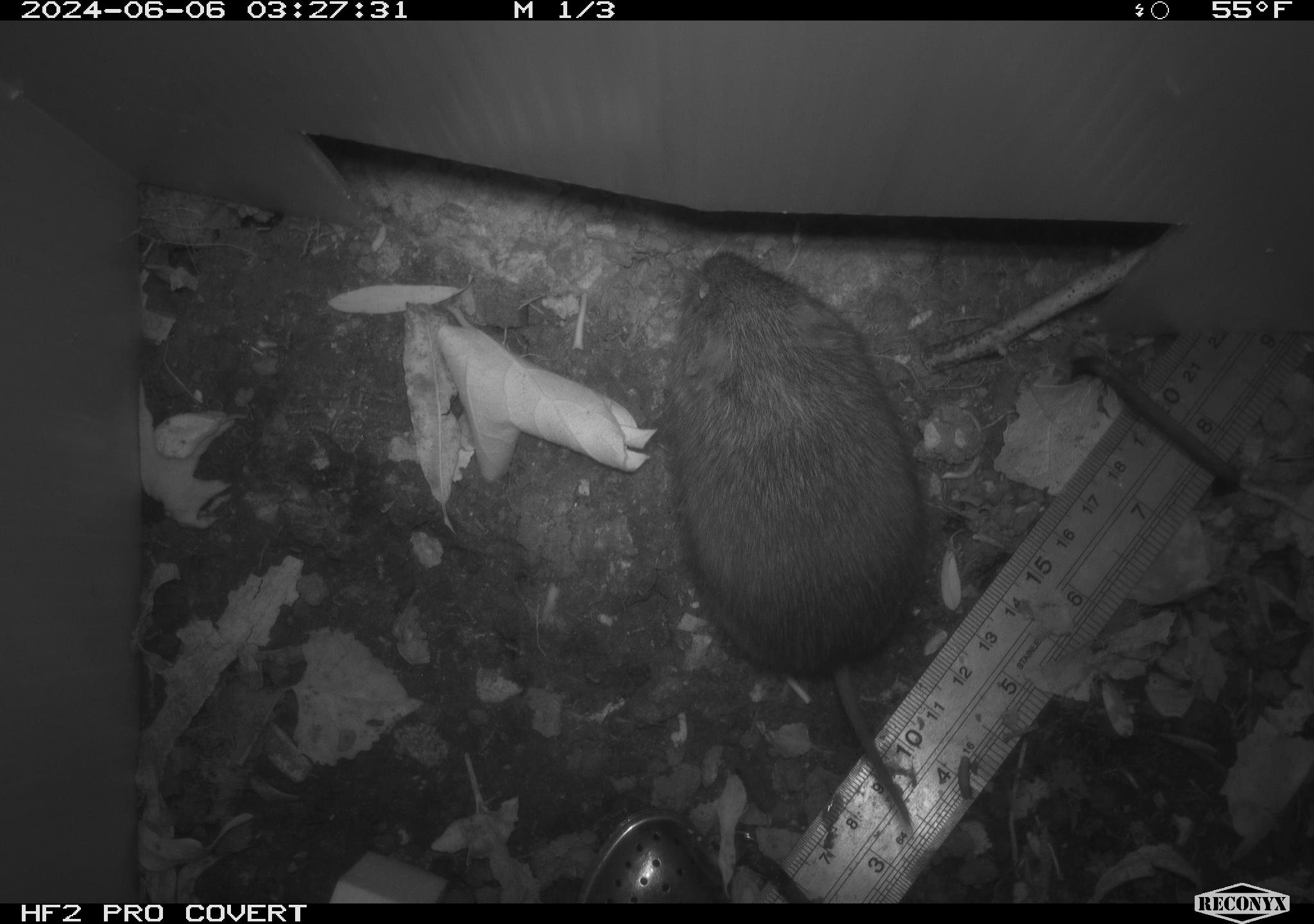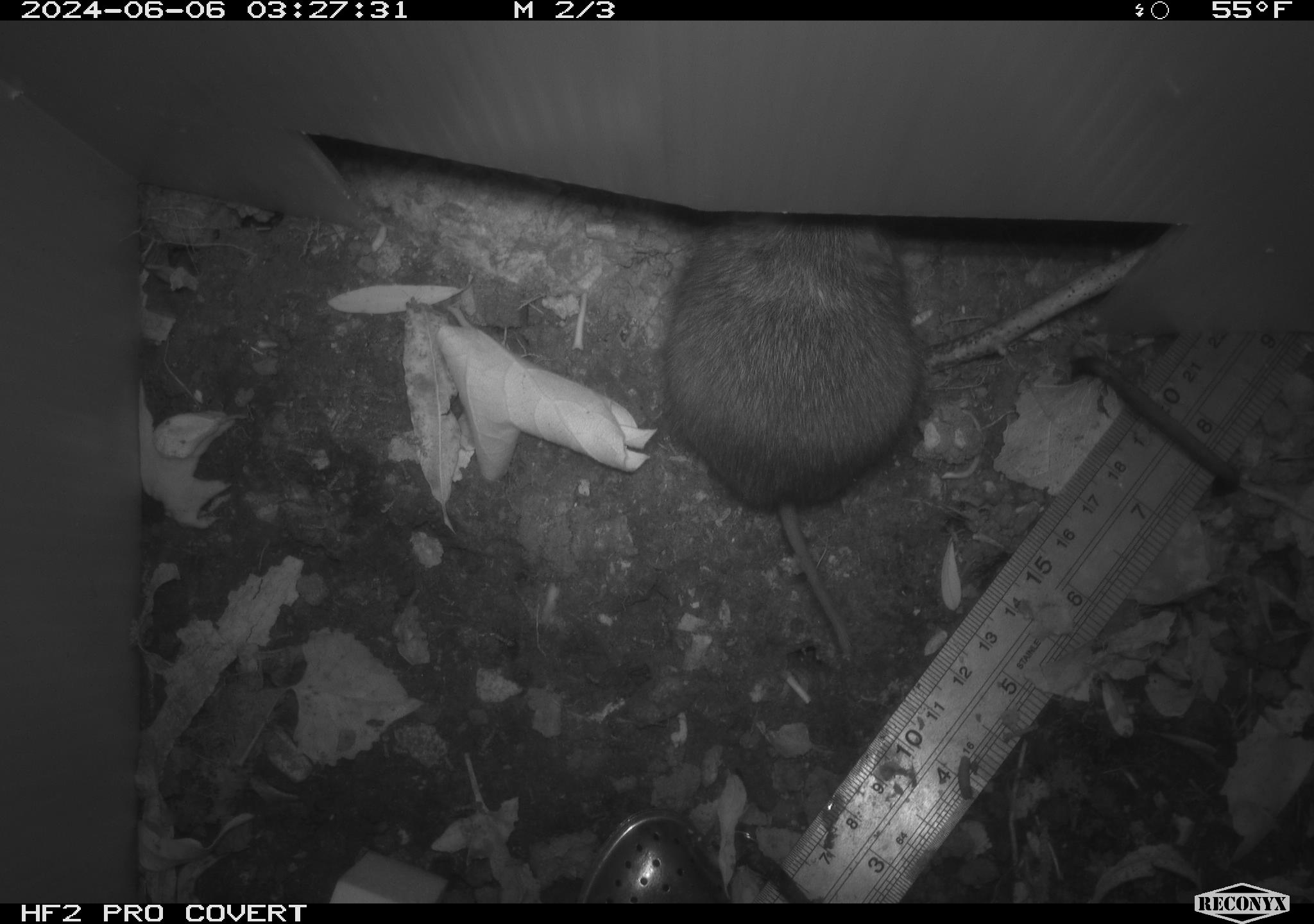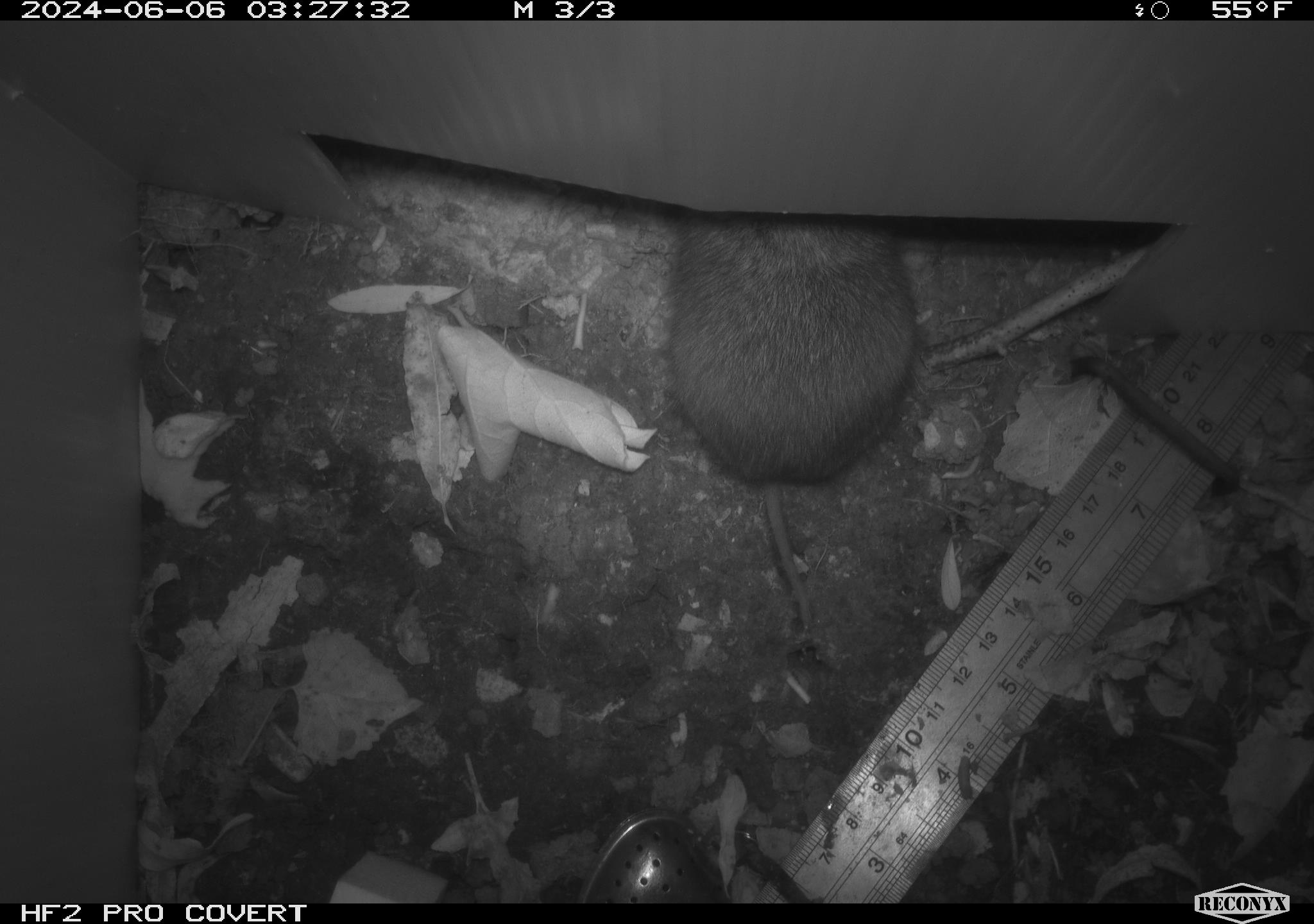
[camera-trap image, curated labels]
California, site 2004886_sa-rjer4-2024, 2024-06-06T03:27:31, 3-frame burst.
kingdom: Animalia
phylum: Chordata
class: Mammalia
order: Rodentia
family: Cricetidae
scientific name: Arvicolinae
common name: voles, lemmings, and muskrats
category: arvicolinae subfamily